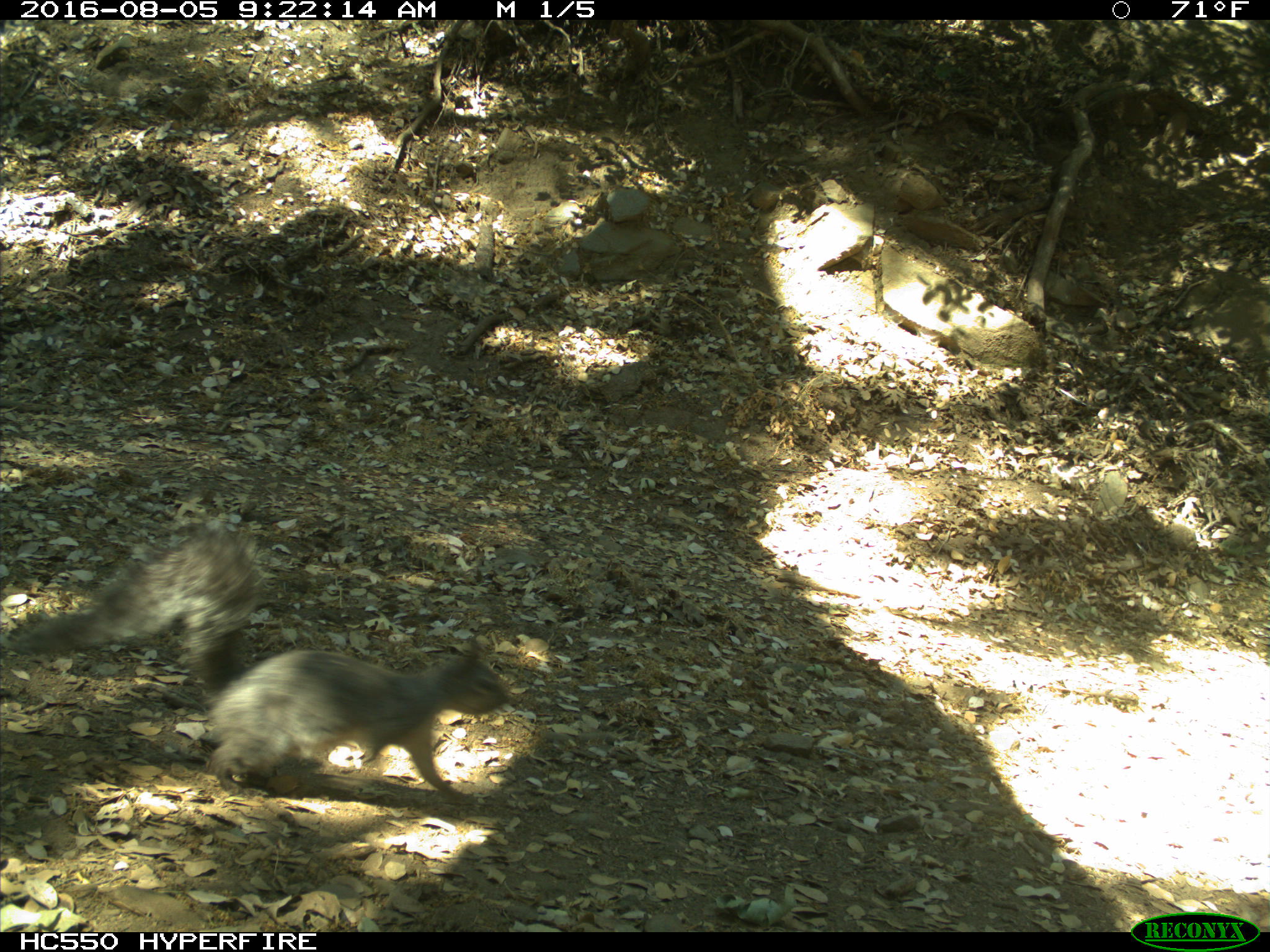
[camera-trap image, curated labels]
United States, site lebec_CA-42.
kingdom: Animalia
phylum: Chordata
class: Mammalia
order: Rodentia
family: Sciuridae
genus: Sciurus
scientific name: Sciurus carolinensis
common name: eastern gray squirrel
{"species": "Sciurus carolinensis (eastern gray squirrel)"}